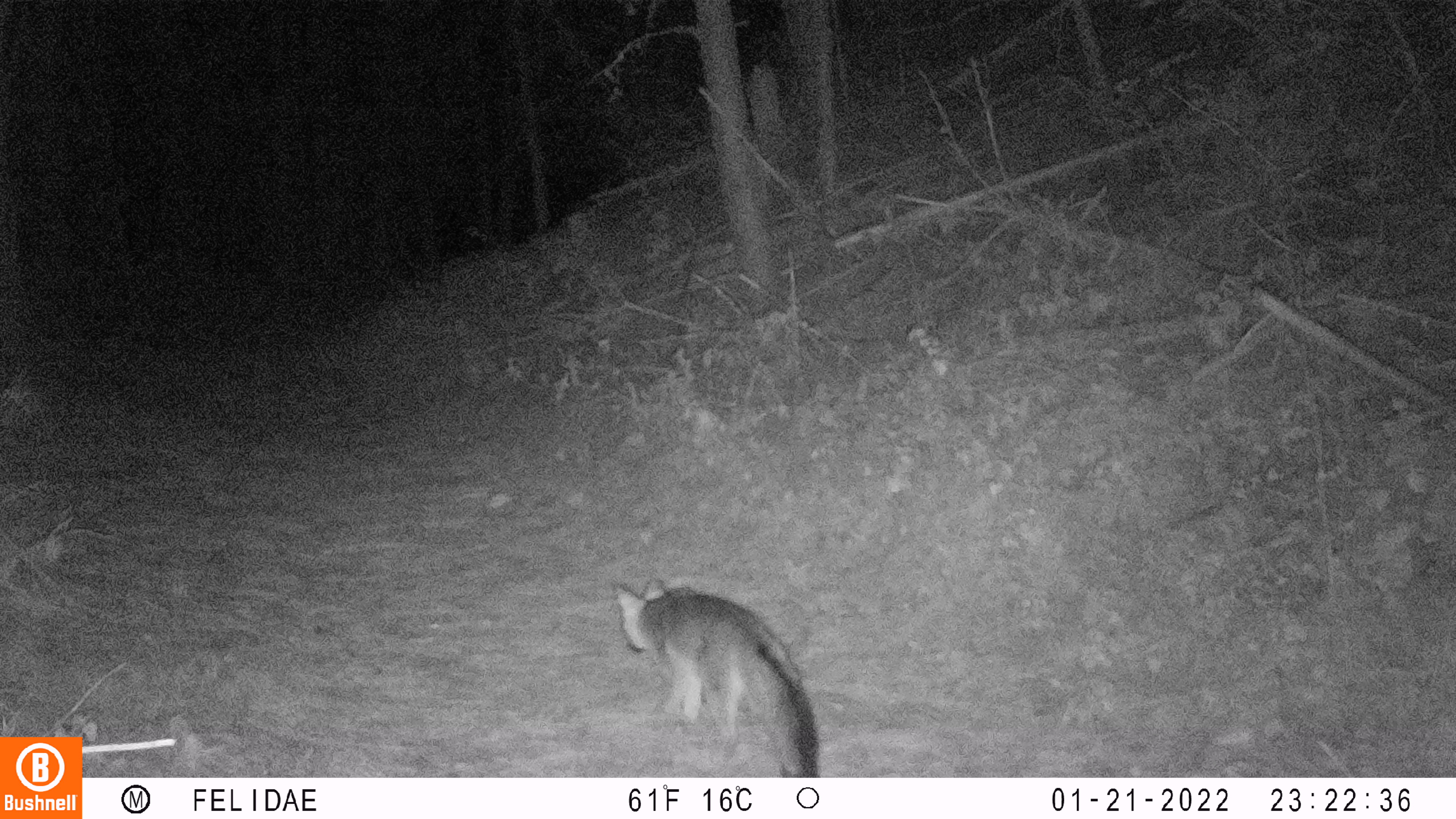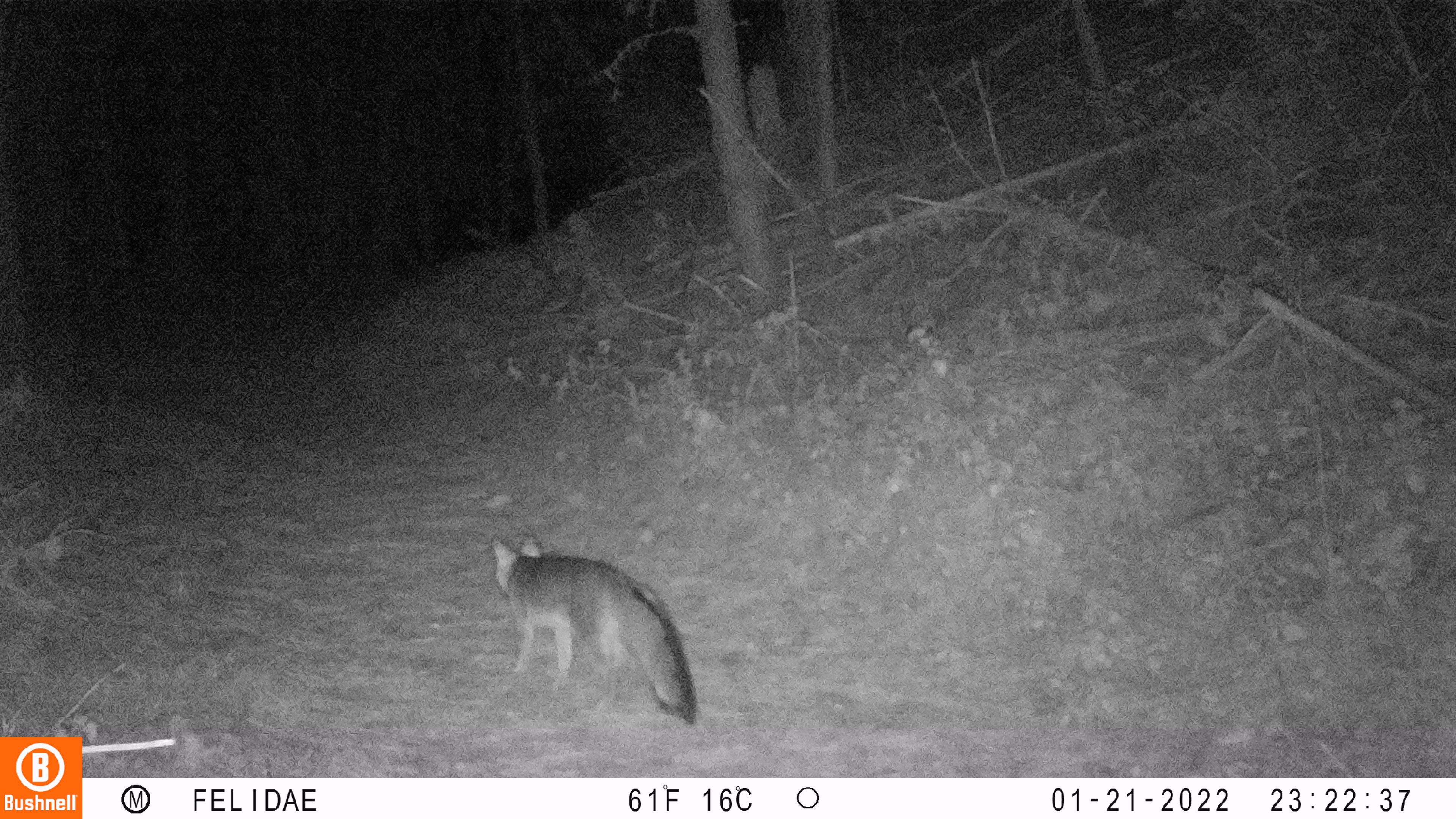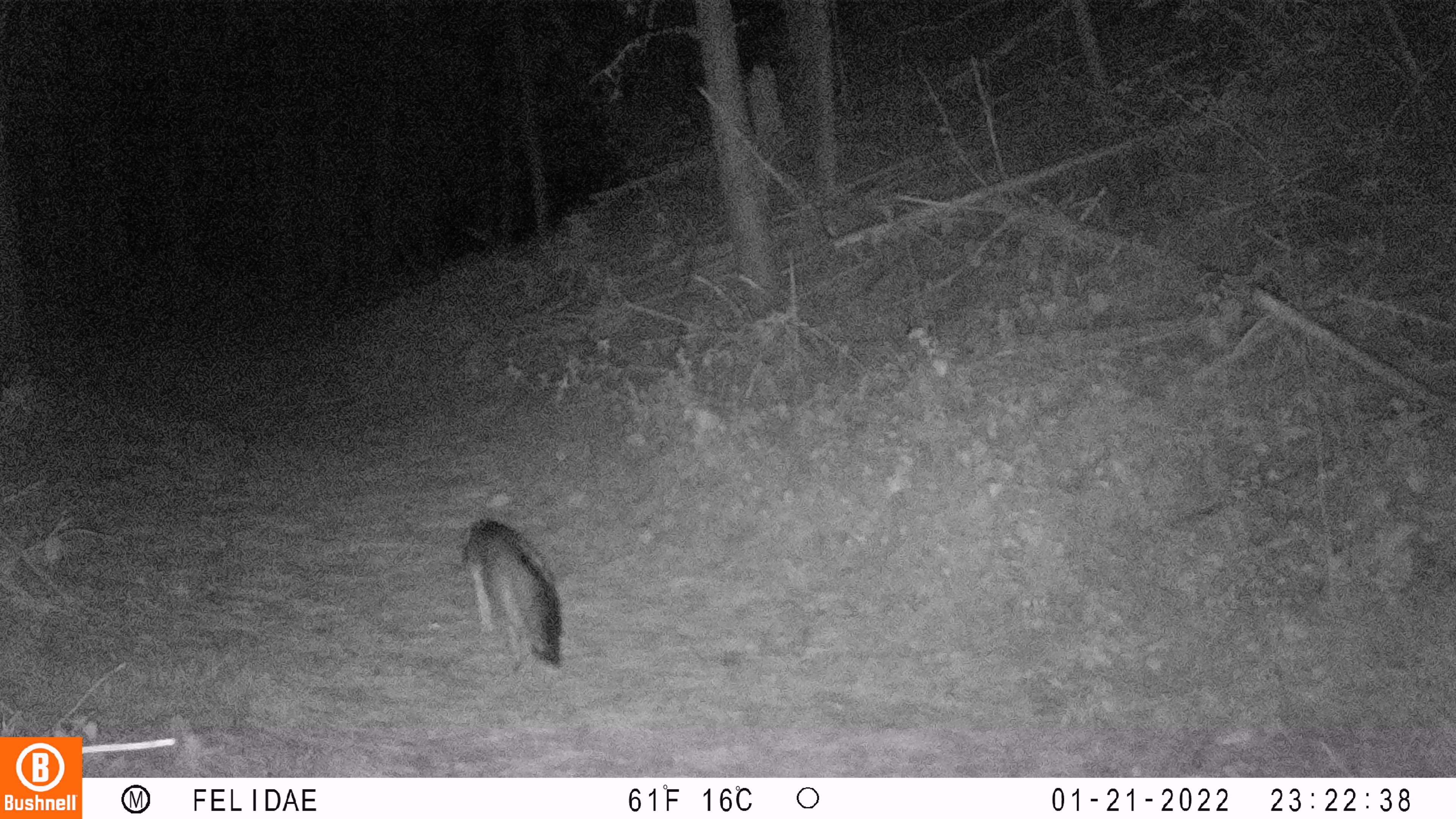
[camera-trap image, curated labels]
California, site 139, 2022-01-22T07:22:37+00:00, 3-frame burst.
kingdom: Animalia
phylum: Chordata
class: Mammalia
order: Carnivora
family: Canidae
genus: Urocyon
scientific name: Urocyon cinereoargenteus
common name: gray fox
Gray fox (Urocyon cinereoargenteus).